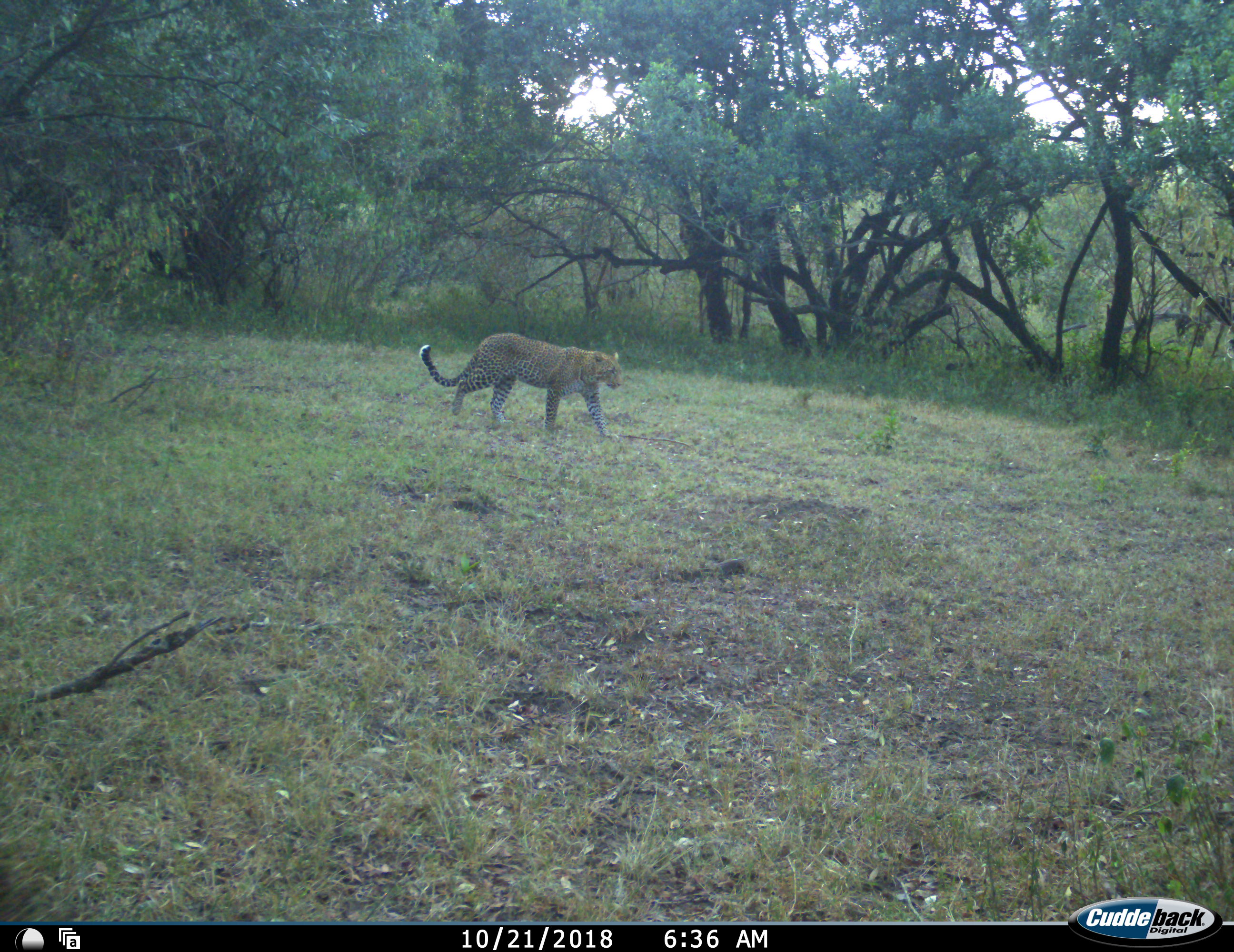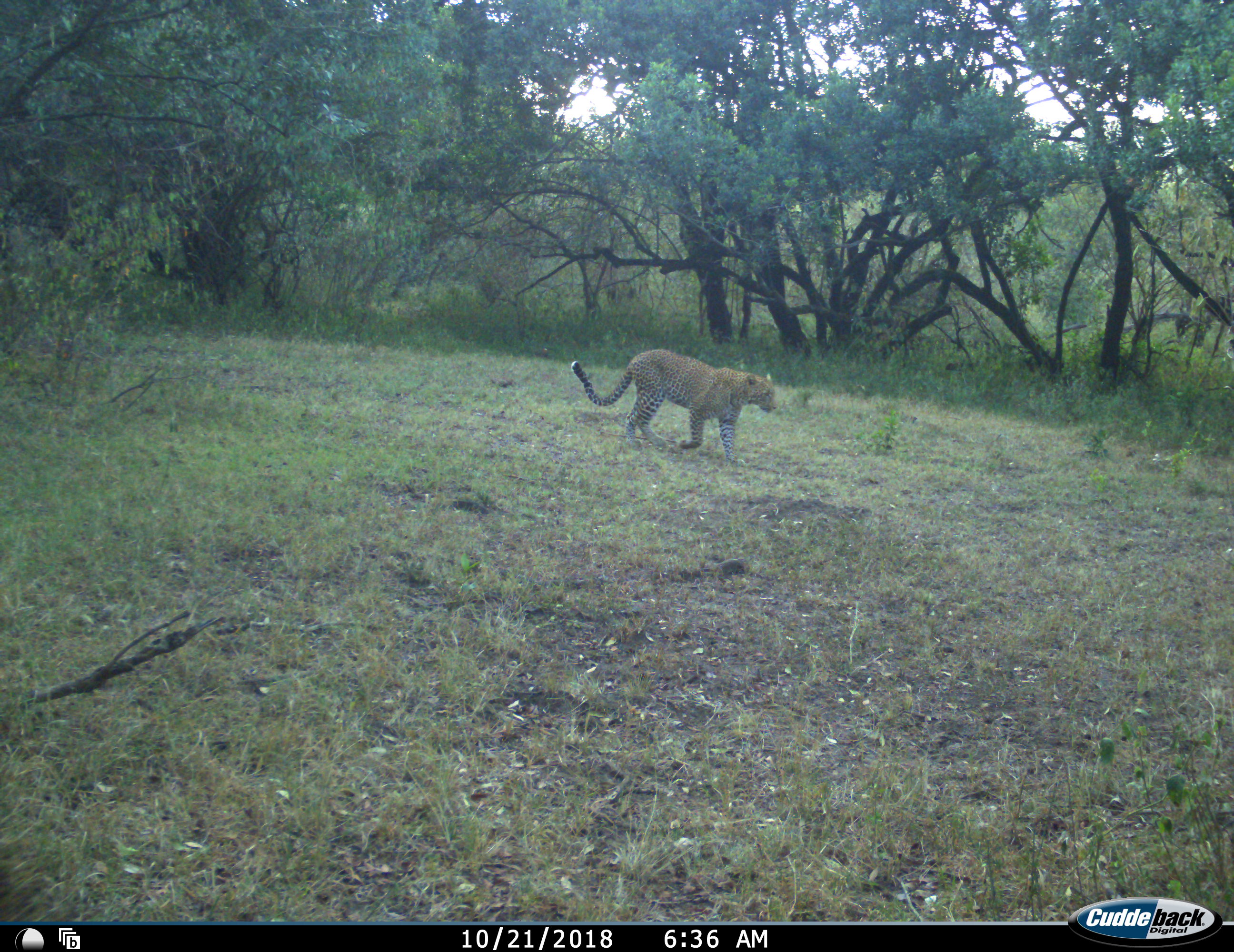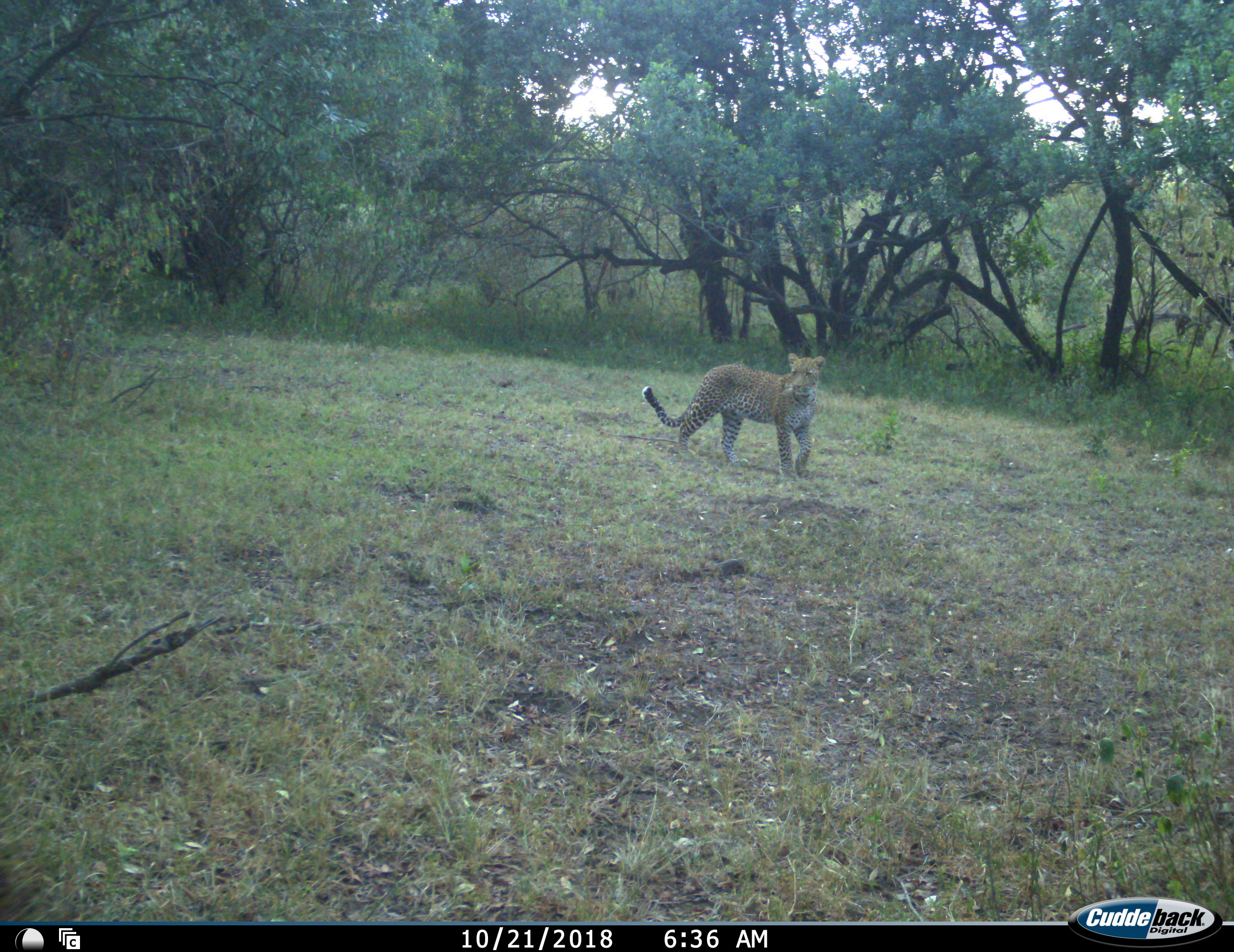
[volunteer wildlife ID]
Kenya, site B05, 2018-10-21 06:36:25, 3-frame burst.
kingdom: Animalia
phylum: Chordata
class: Mammalia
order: Carnivora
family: Felidae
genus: Panthera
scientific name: Panthera pardus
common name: leopard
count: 1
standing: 33%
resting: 0%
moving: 89%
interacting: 0%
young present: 0%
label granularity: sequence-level